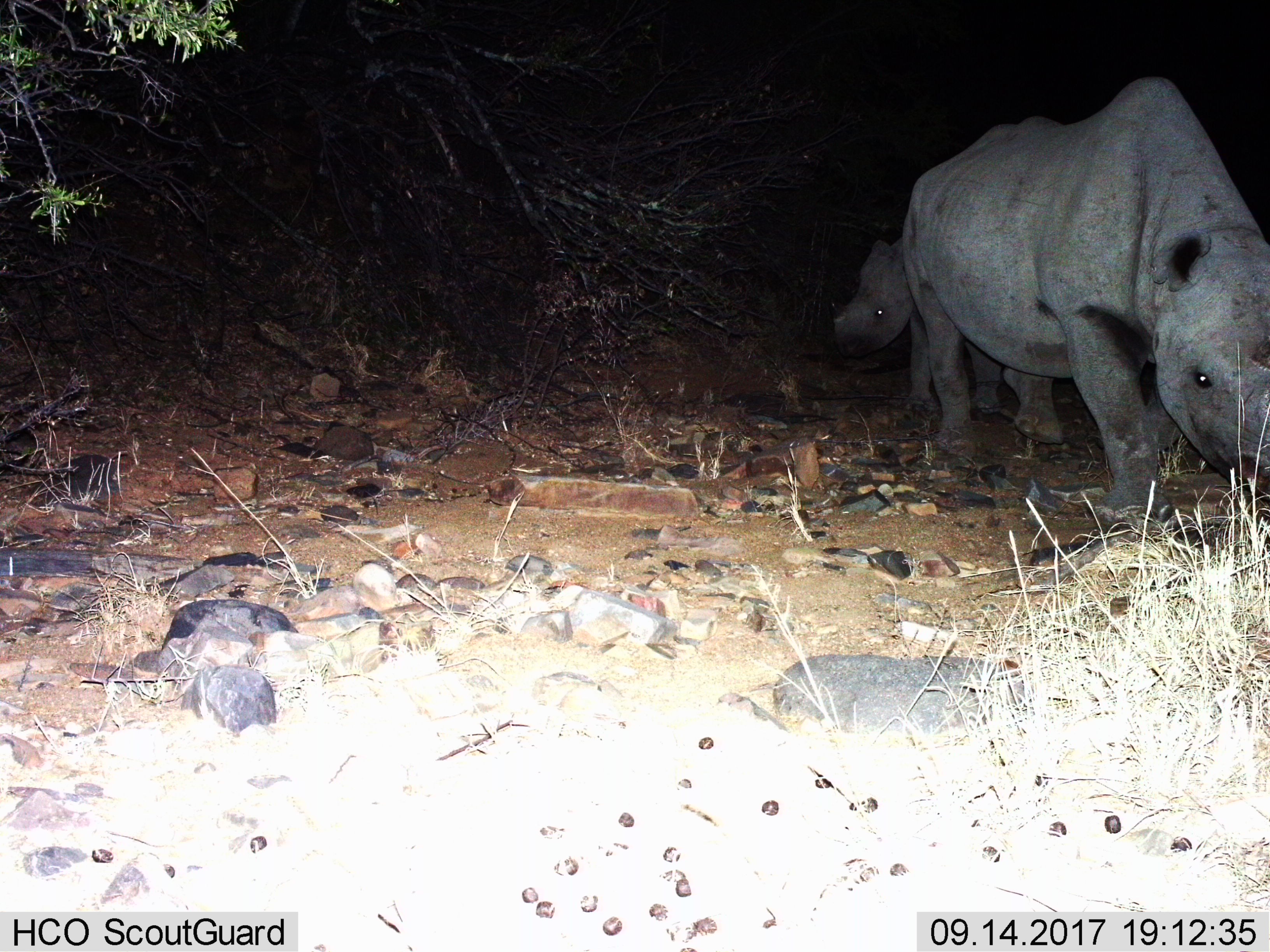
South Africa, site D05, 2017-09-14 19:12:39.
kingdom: Animalia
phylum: Chordata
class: Mammalia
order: Perissodactyla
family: Rhinocerotidae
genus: Ceratotherium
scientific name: Ceratotherium simum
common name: white rhinoceros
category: rhinoceroswhite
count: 2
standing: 25%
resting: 0%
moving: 38%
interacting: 0%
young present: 62%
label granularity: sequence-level